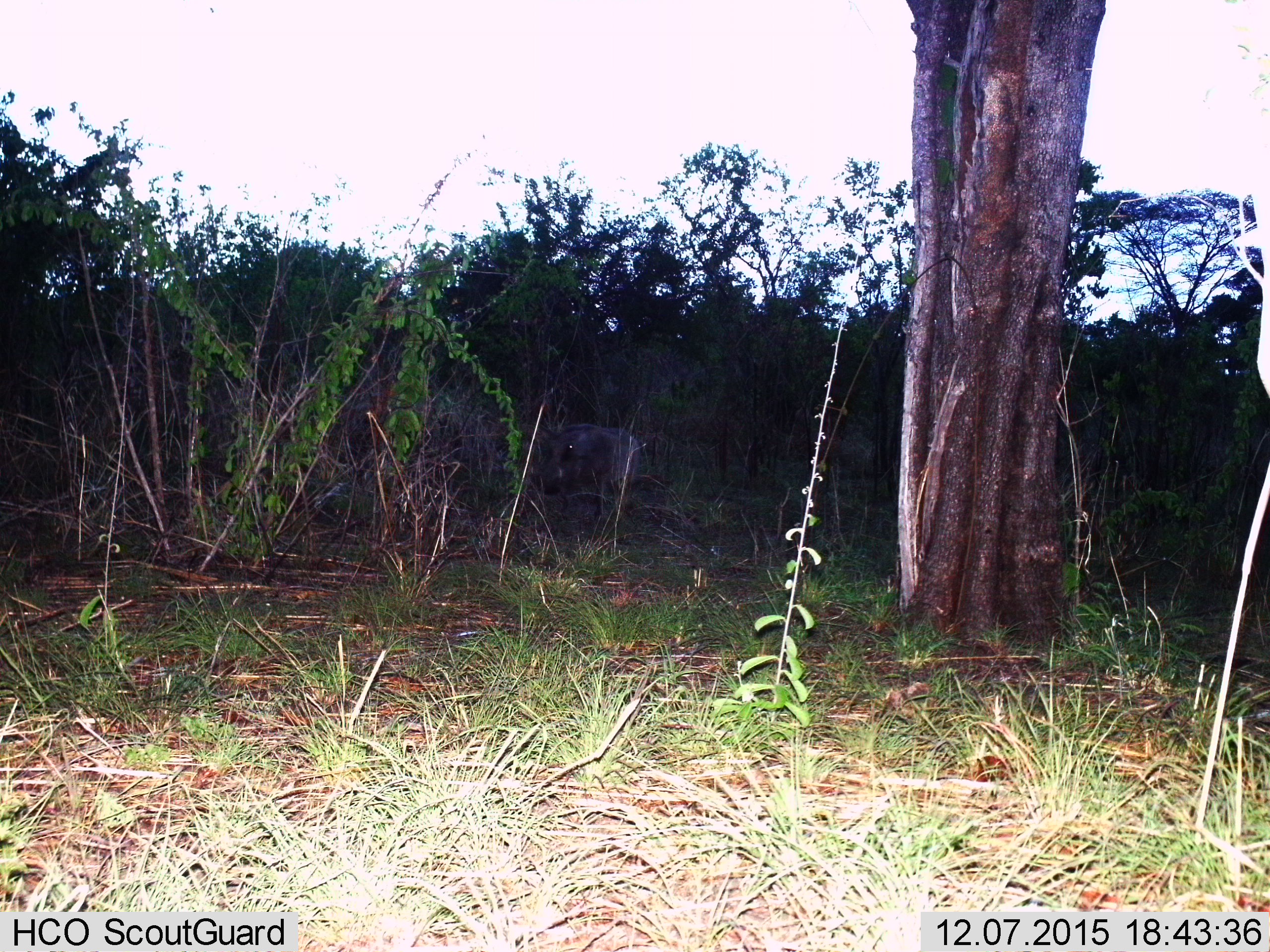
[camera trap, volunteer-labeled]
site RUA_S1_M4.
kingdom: Animalia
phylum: Chordata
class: Mammalia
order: Artiodactyla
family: Suidae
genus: Phacochoerus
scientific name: Phacochoerus africanus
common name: warthog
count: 1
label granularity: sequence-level